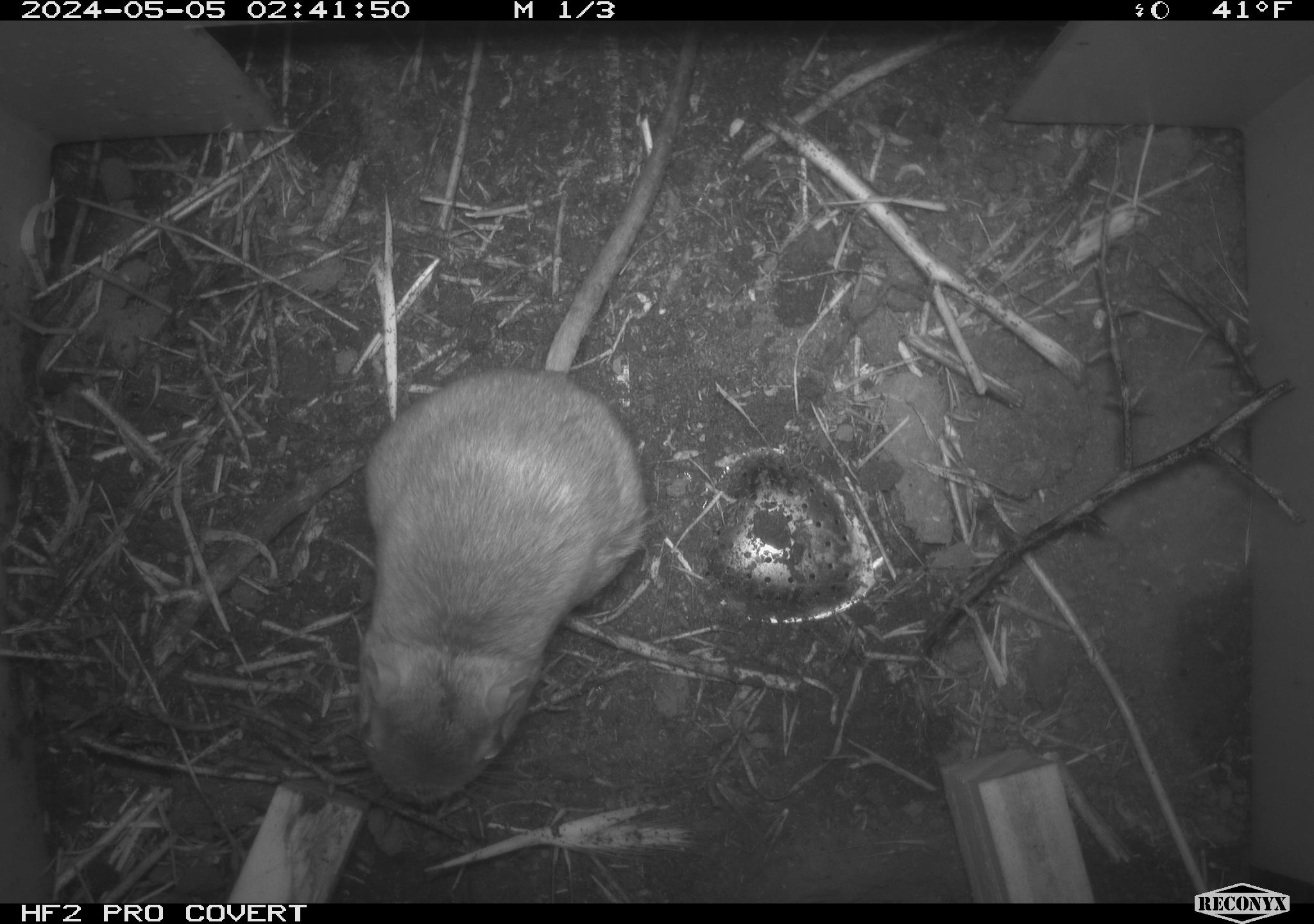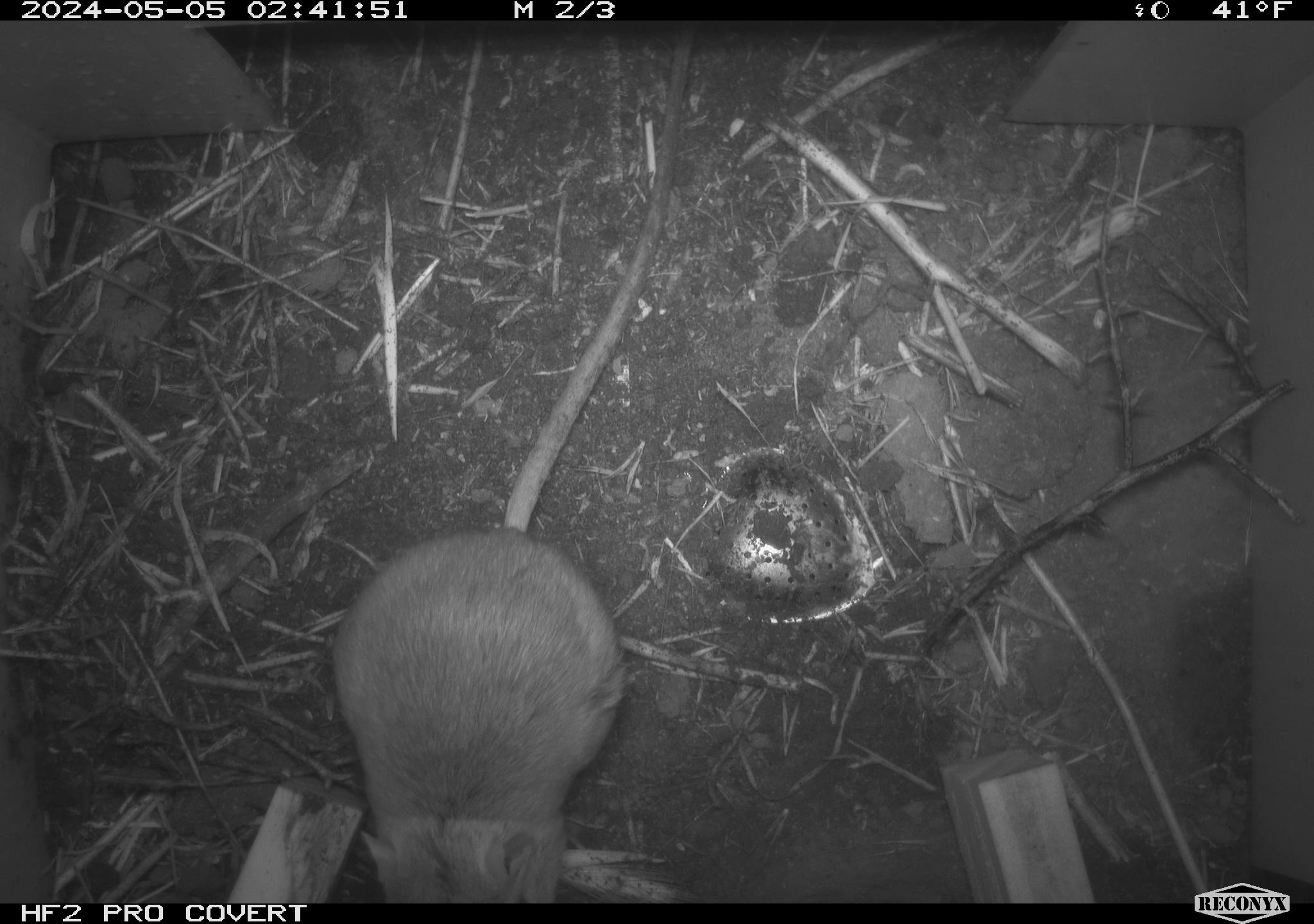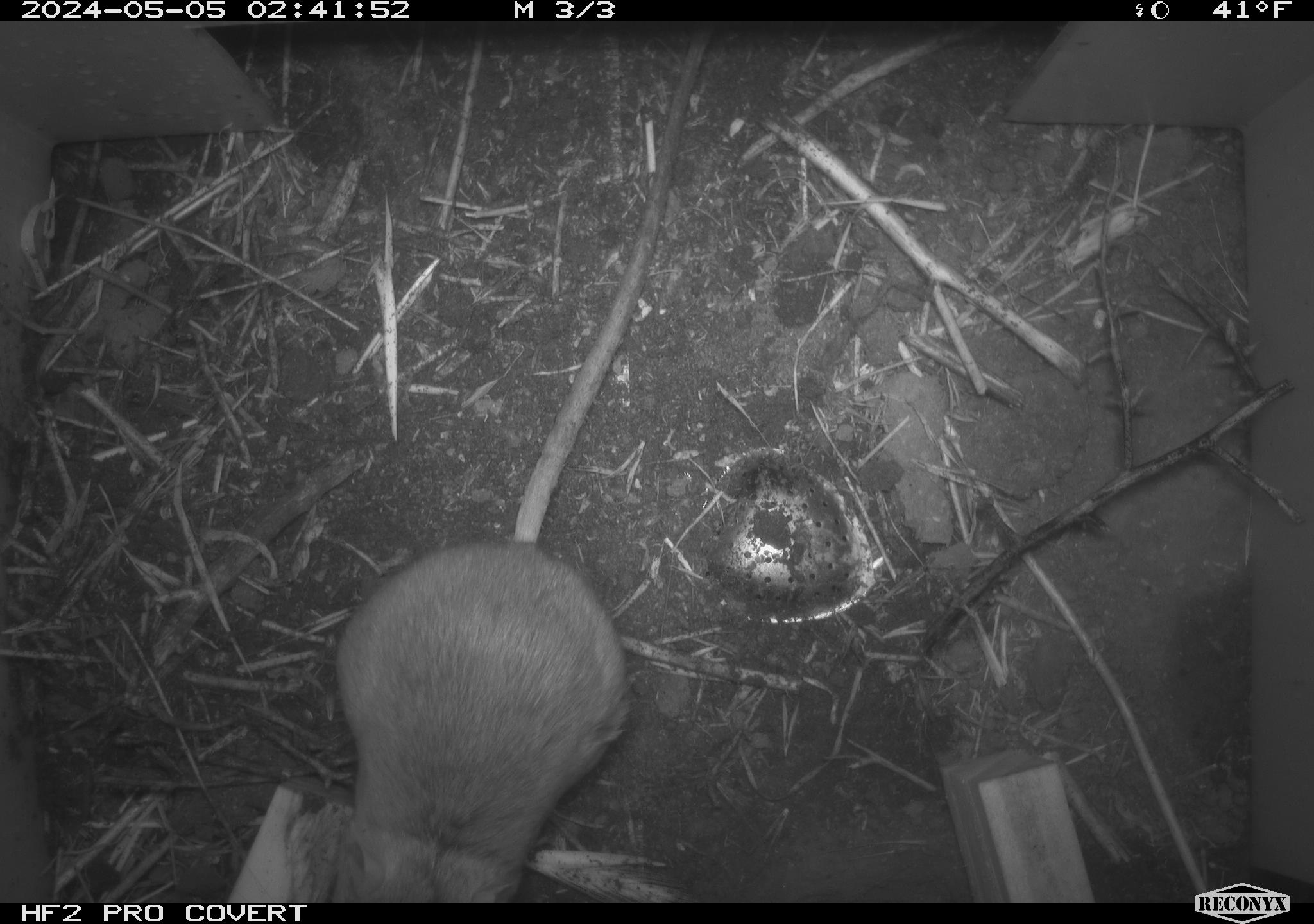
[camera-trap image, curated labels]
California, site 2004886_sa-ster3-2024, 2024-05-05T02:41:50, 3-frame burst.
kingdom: Animalia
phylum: Chordata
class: Mammalia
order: Rodentia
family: Heteromyidae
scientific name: Heteromyidae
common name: kangaroo rats and pocket mice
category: heteromyidae family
Heteromyidae family (kangaroo rats and pocket mice) (Heteromyidae).